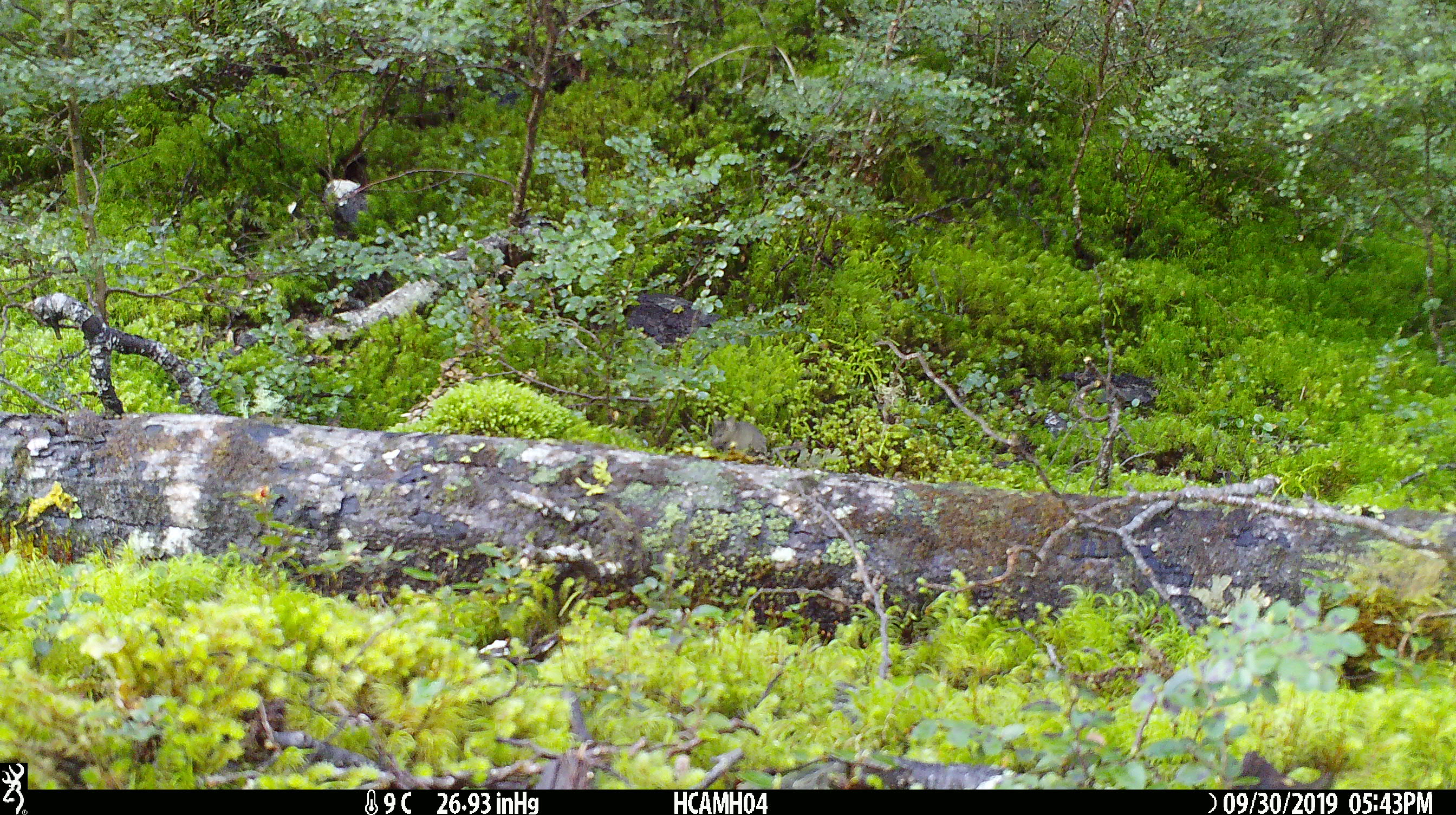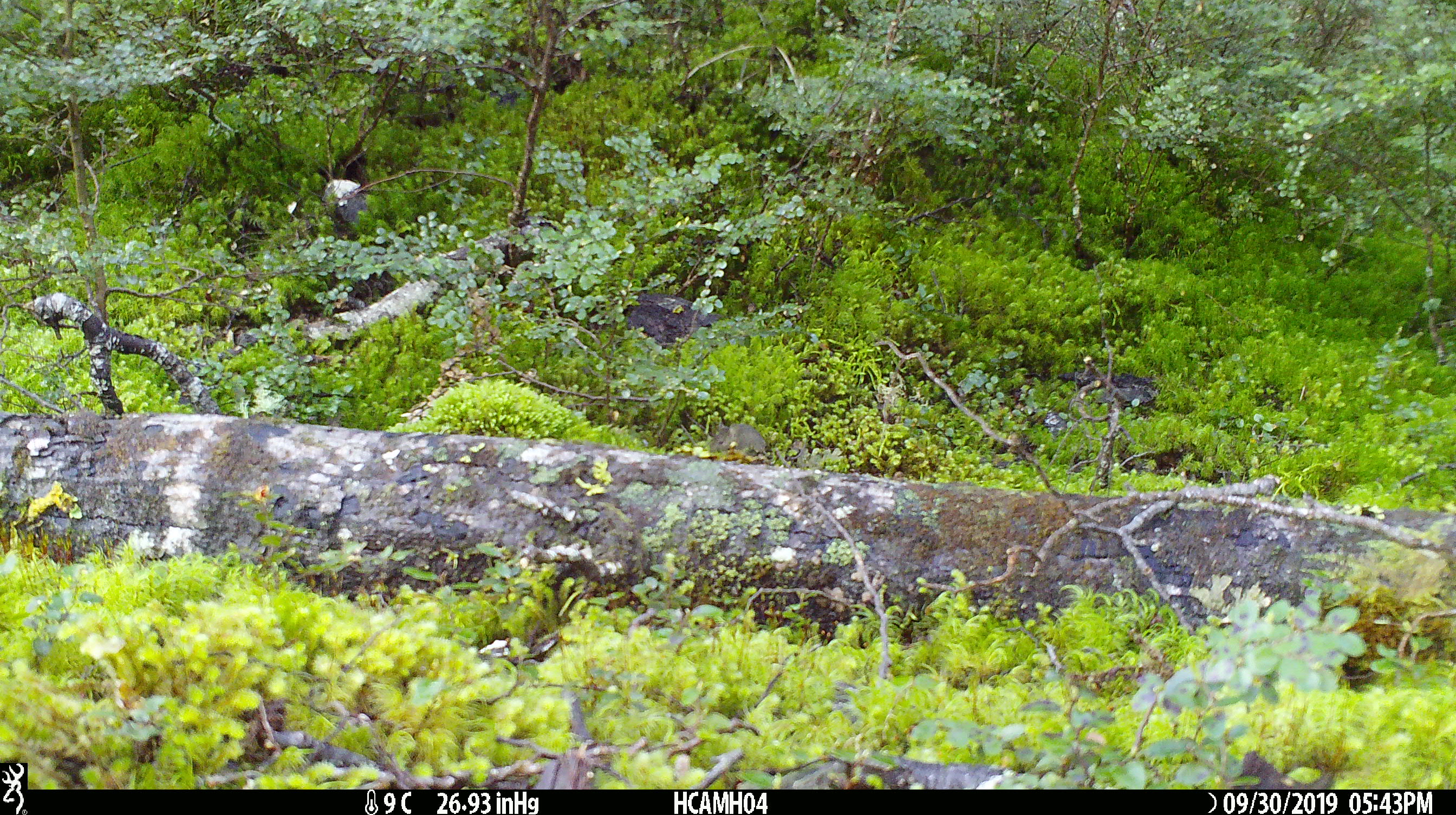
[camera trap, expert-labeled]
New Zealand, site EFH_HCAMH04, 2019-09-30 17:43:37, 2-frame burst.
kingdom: Animalia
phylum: Chordata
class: Mammalia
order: Rodentia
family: Muridae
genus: Mus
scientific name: Mus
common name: mouse